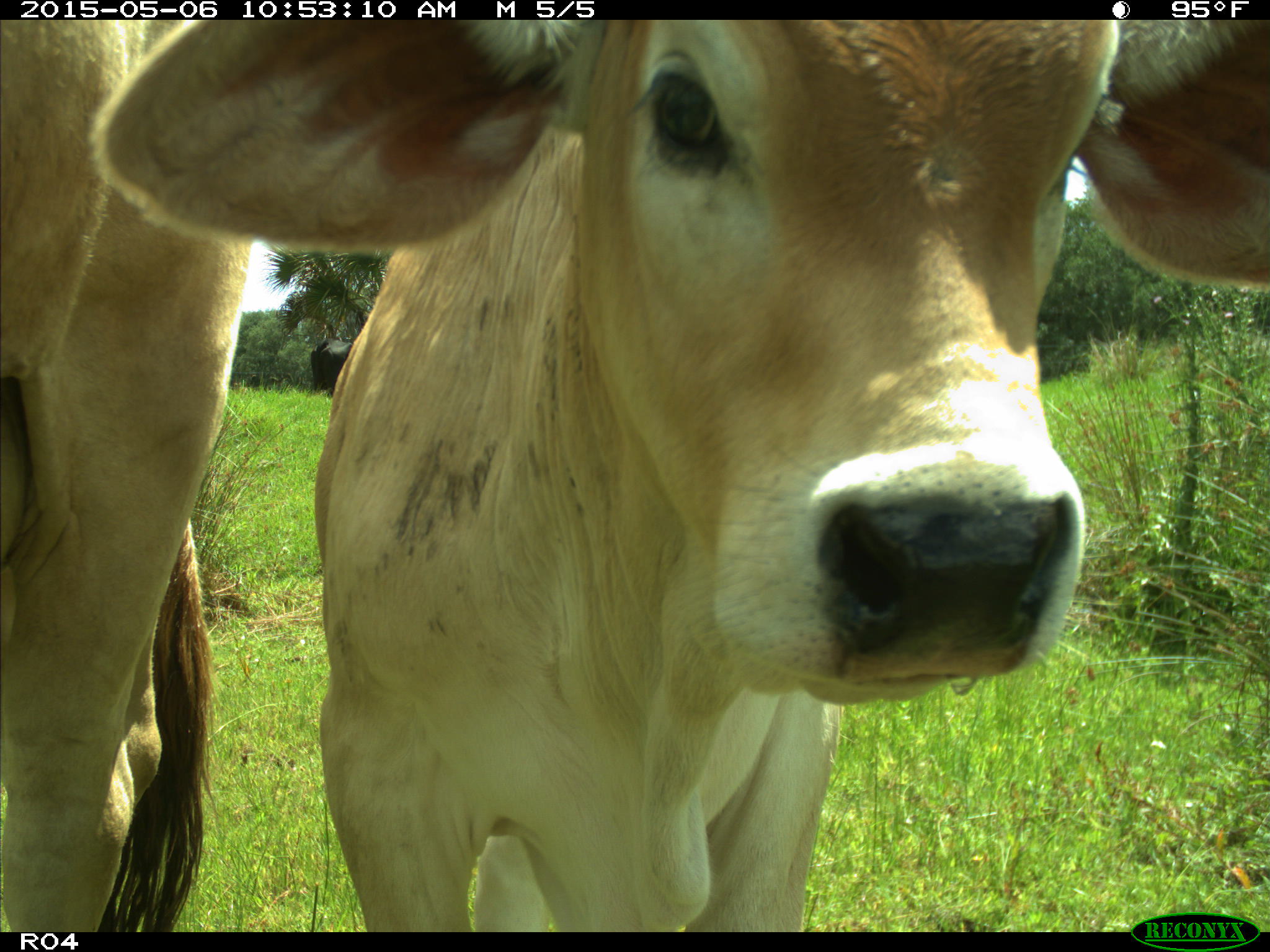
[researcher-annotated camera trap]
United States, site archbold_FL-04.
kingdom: Animalia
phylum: Chordata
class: Mammalia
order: Artiodactyla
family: Bovidae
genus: Bos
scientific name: Bos taurus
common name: domestic cow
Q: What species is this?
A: Bos taurus (domestic cow).